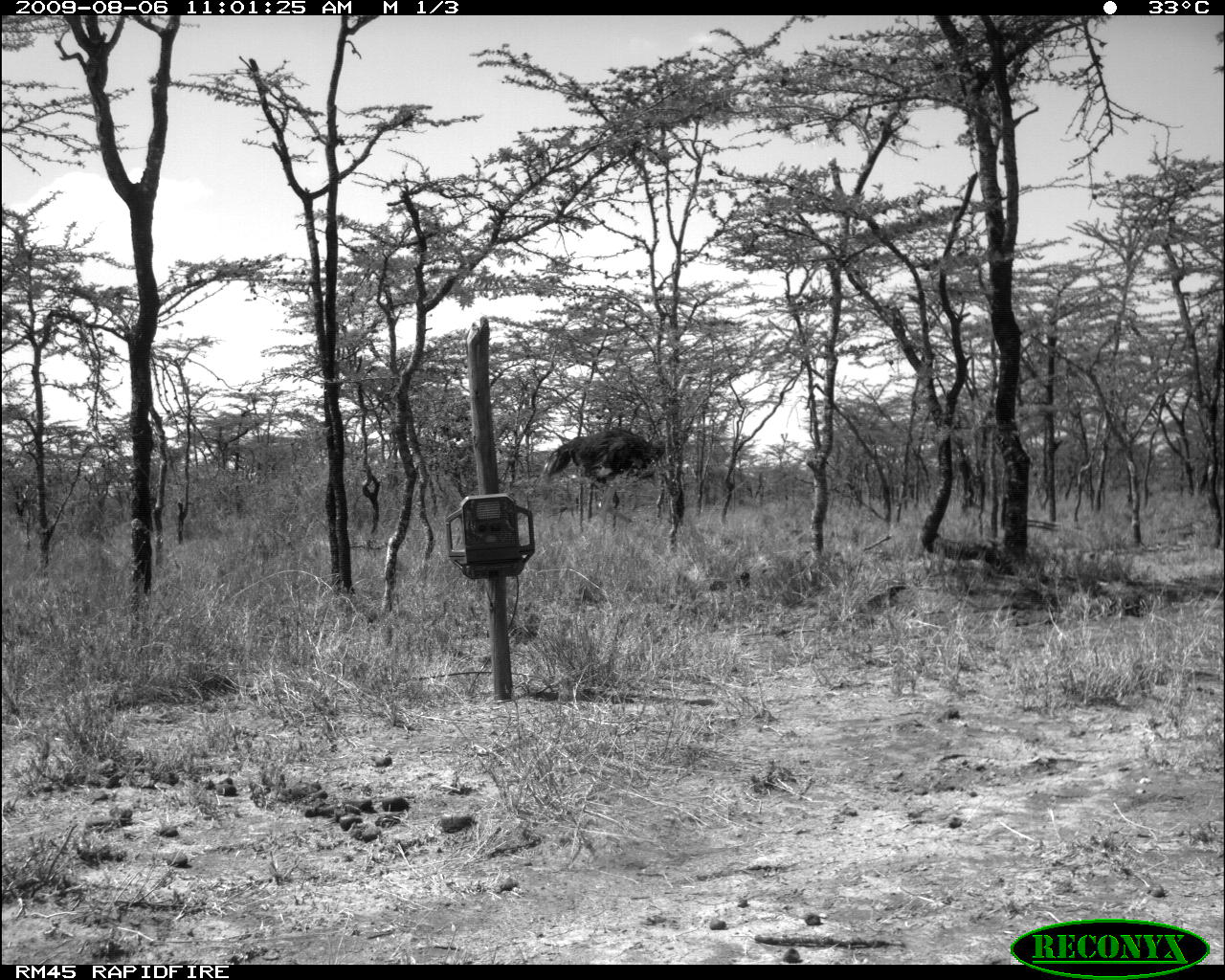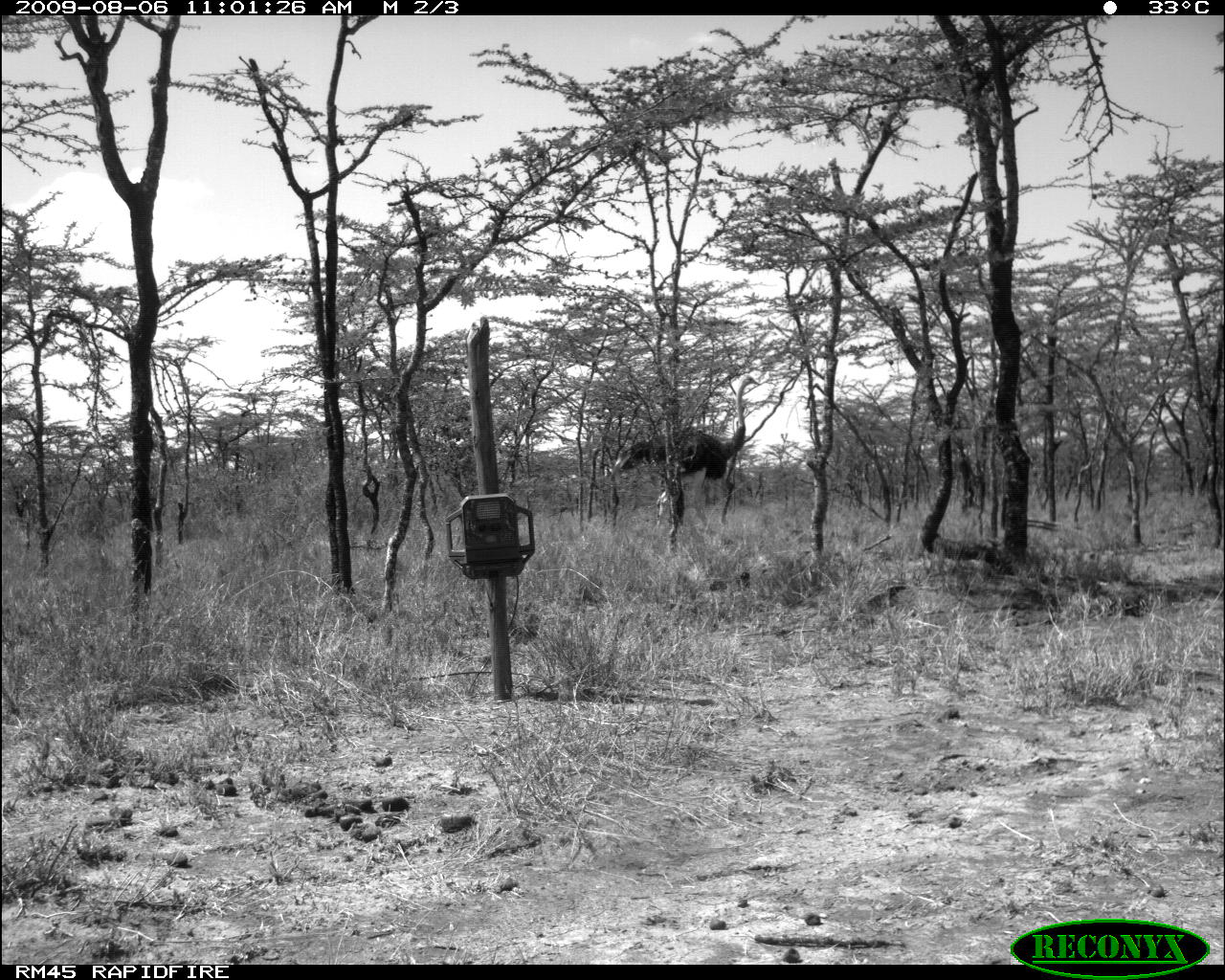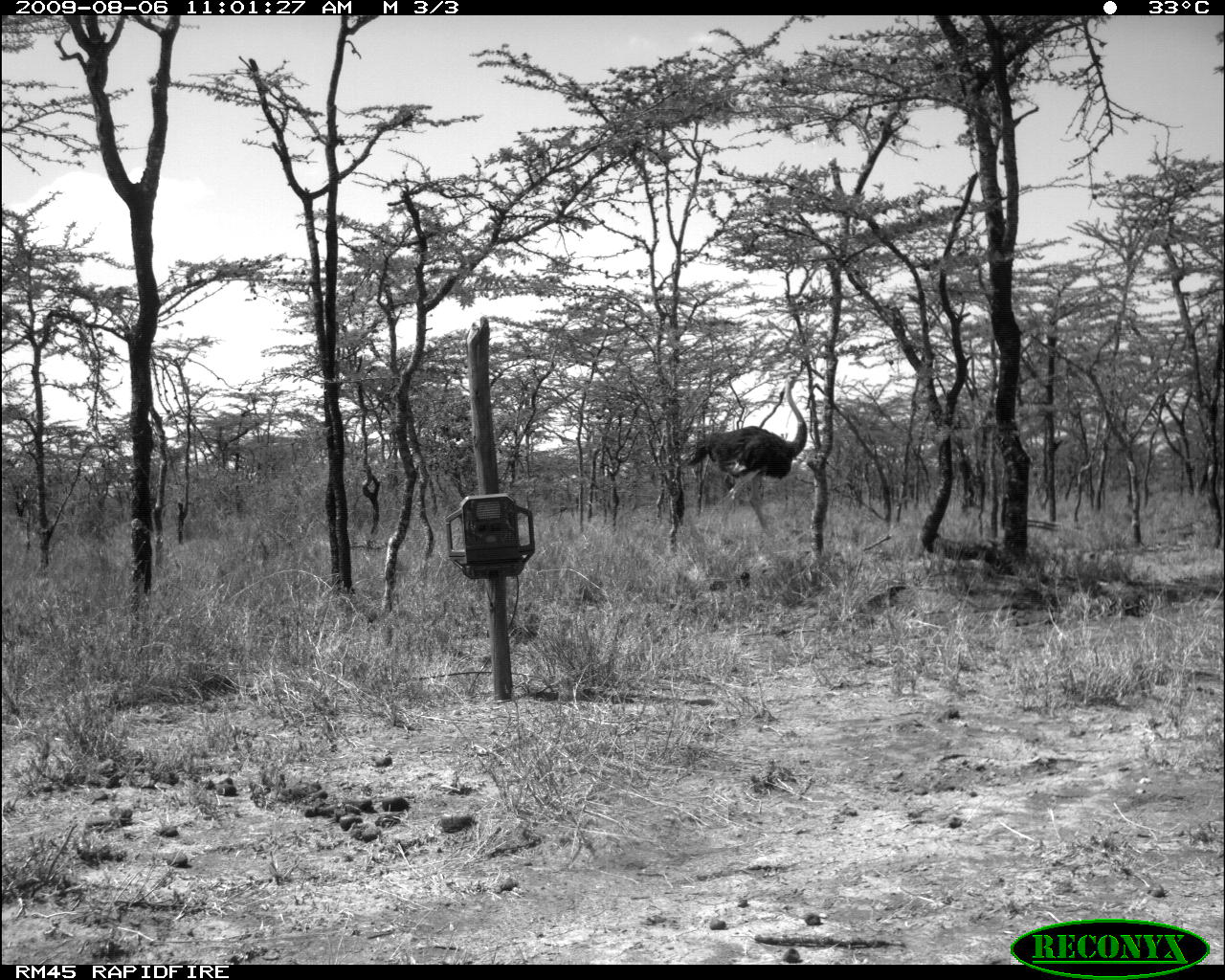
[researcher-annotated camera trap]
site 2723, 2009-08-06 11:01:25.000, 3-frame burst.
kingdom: Animalia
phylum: Chordata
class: Aves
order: Struthioniformes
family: Struthionidae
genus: Struthio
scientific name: Struthio camelus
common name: common ostrich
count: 1